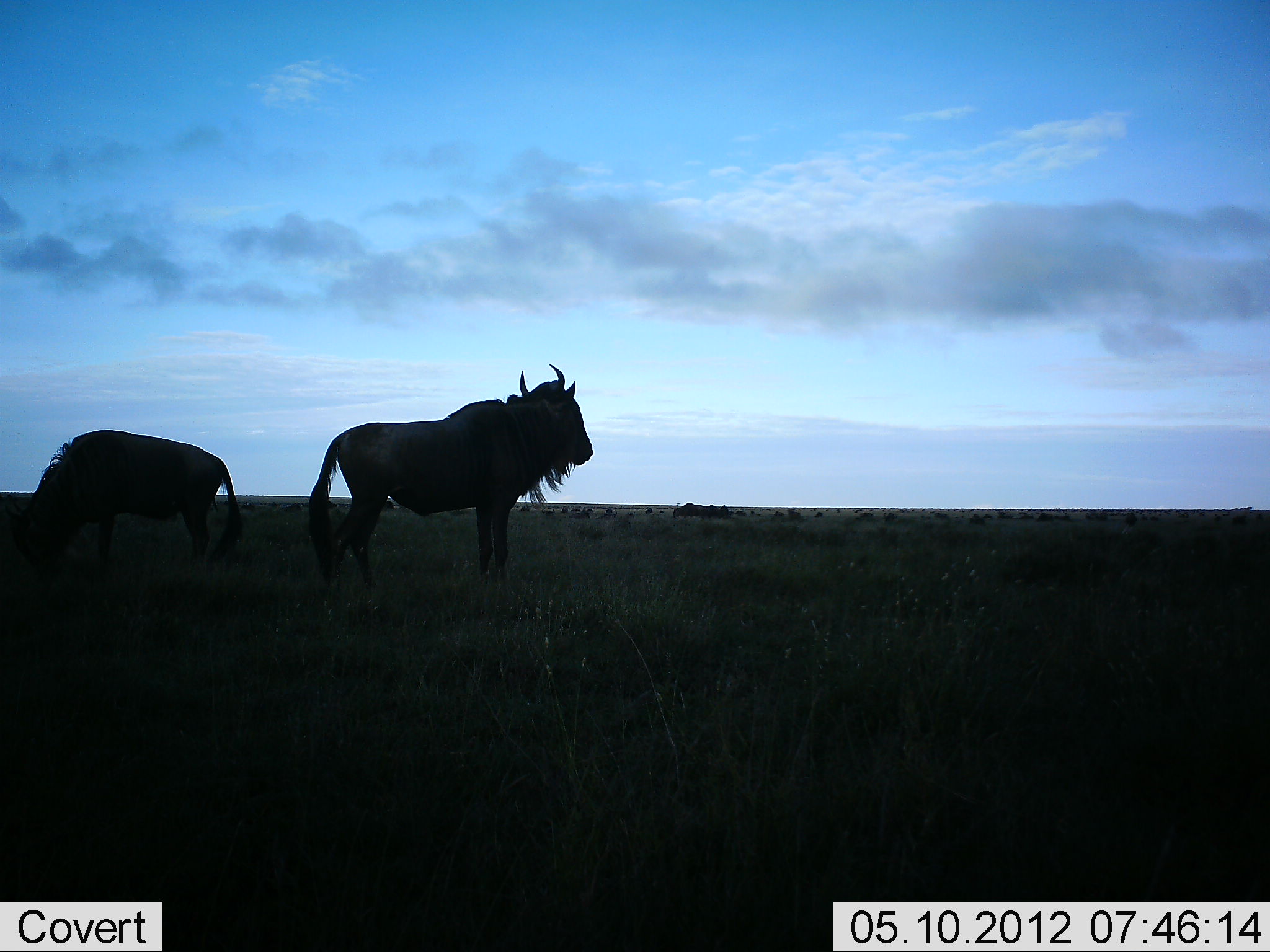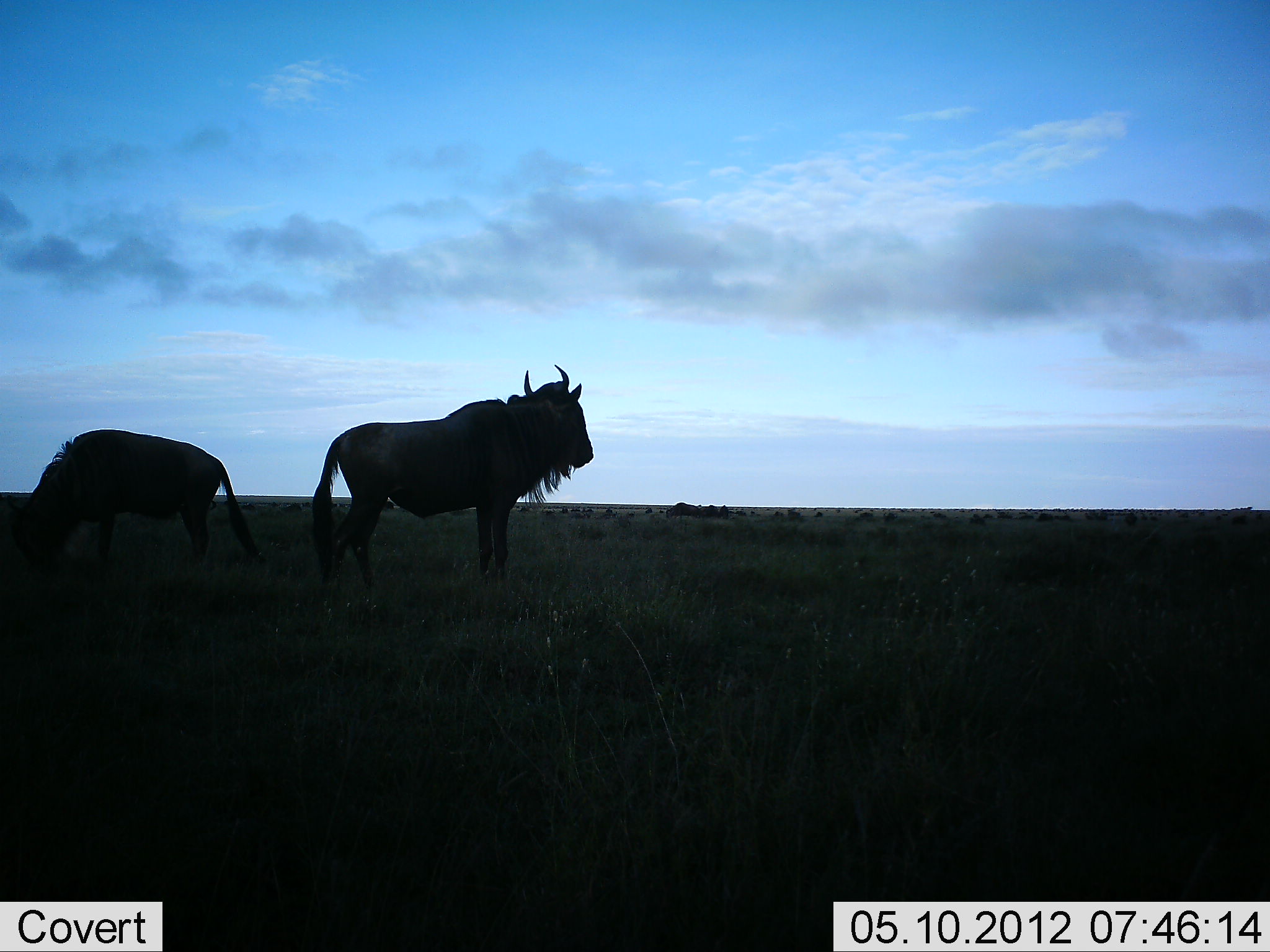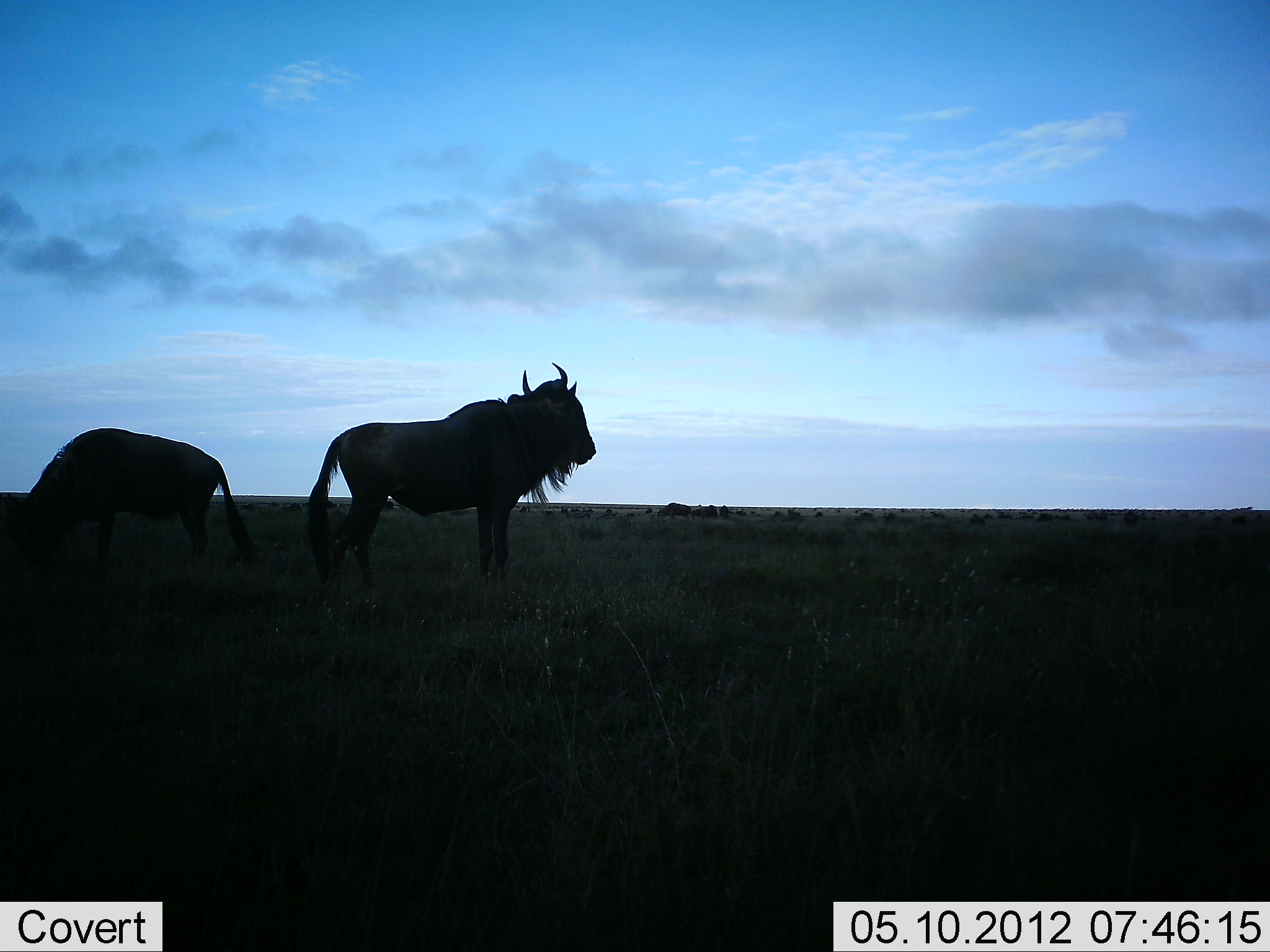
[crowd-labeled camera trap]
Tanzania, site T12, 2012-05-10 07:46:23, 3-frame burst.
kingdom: Animalia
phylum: Chordata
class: Mammalia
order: Artiodactyla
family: Bovidae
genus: Connochaetes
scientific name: Connochaetes taurinus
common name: blue wildebeest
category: wildebeest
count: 3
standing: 100%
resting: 0%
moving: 20%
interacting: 0%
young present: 0%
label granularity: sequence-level